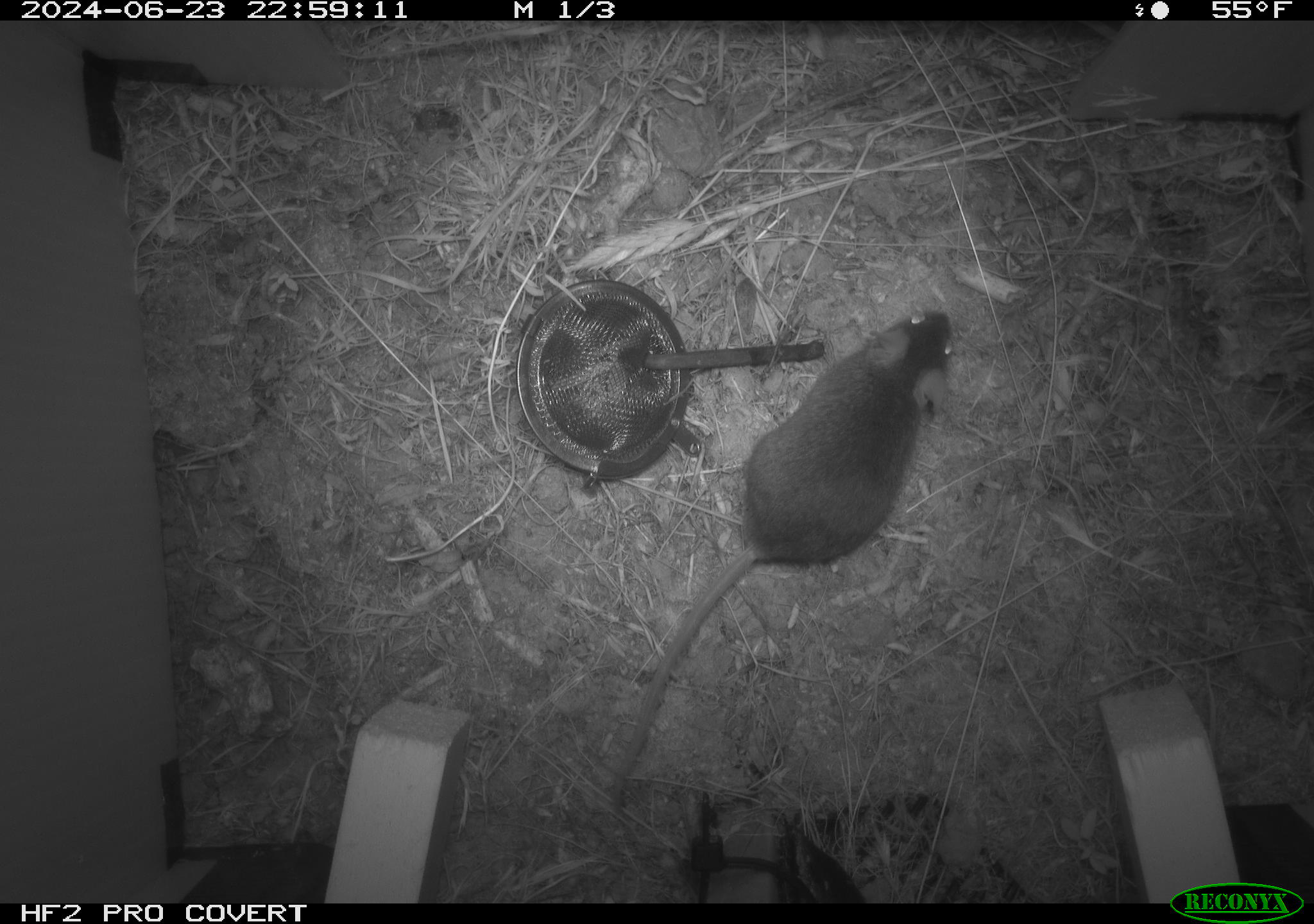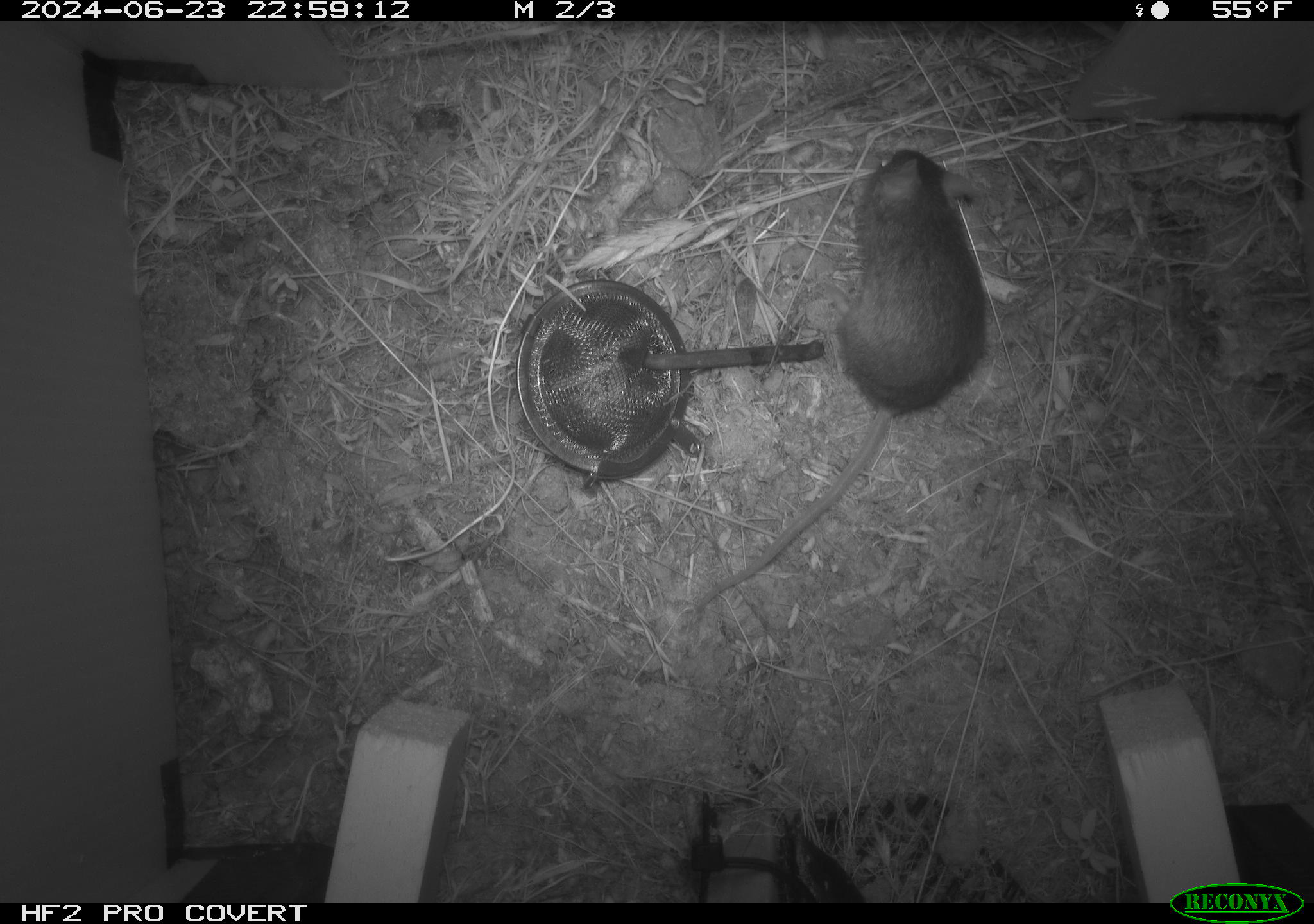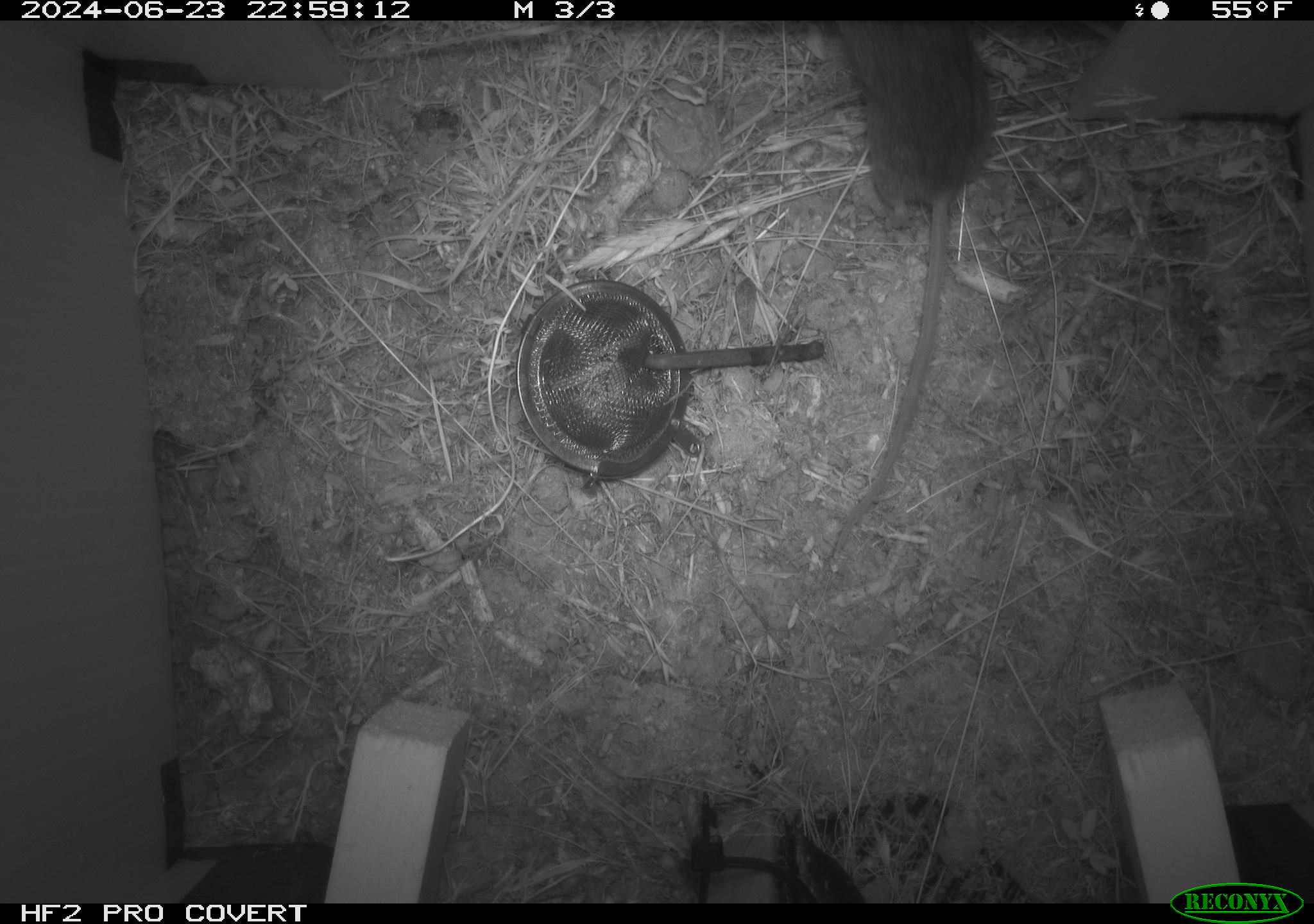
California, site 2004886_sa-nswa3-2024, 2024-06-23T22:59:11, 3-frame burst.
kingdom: Animalia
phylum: Chordata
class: Mammalia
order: Rodentia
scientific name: Rodentia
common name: rodent